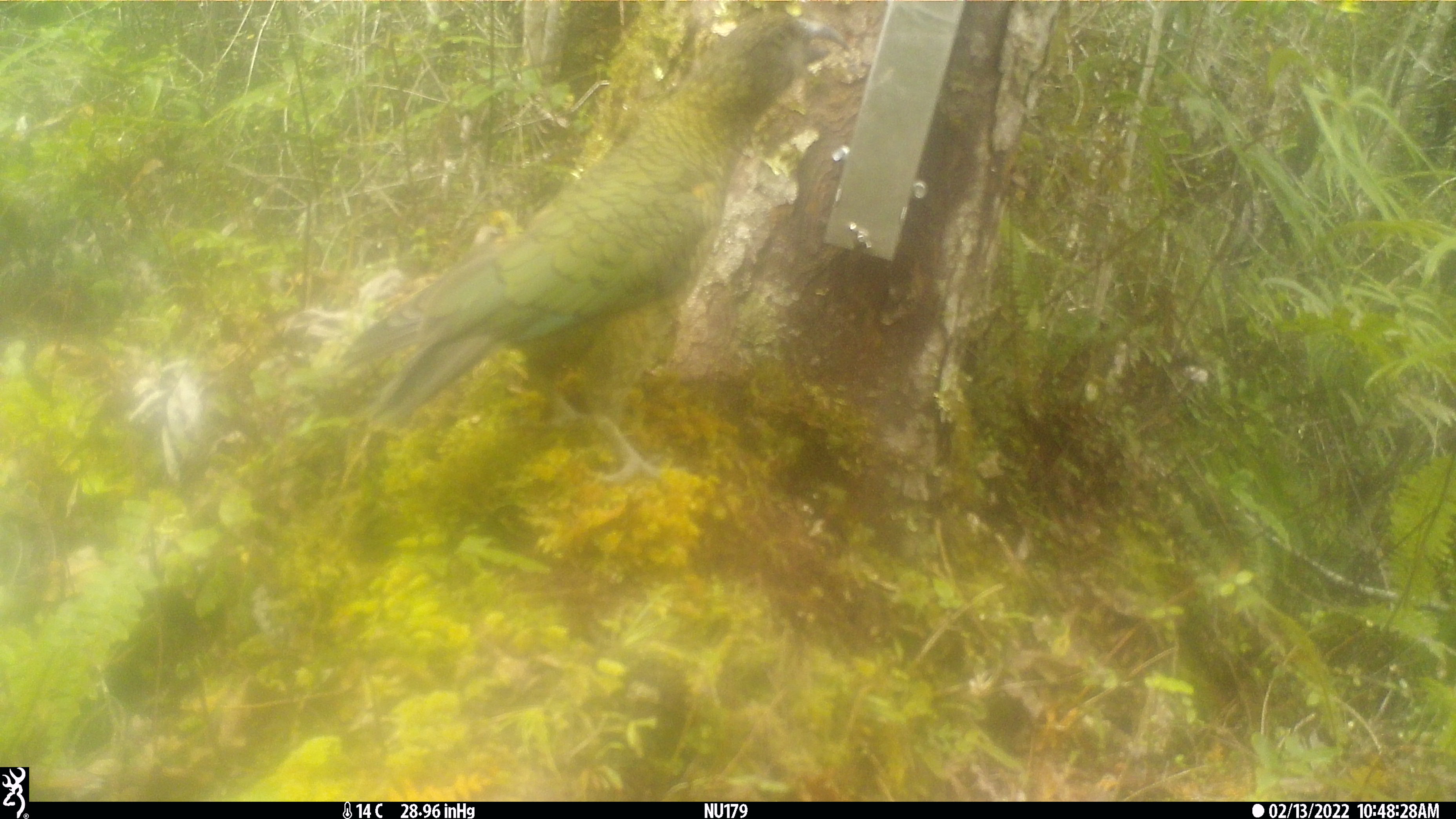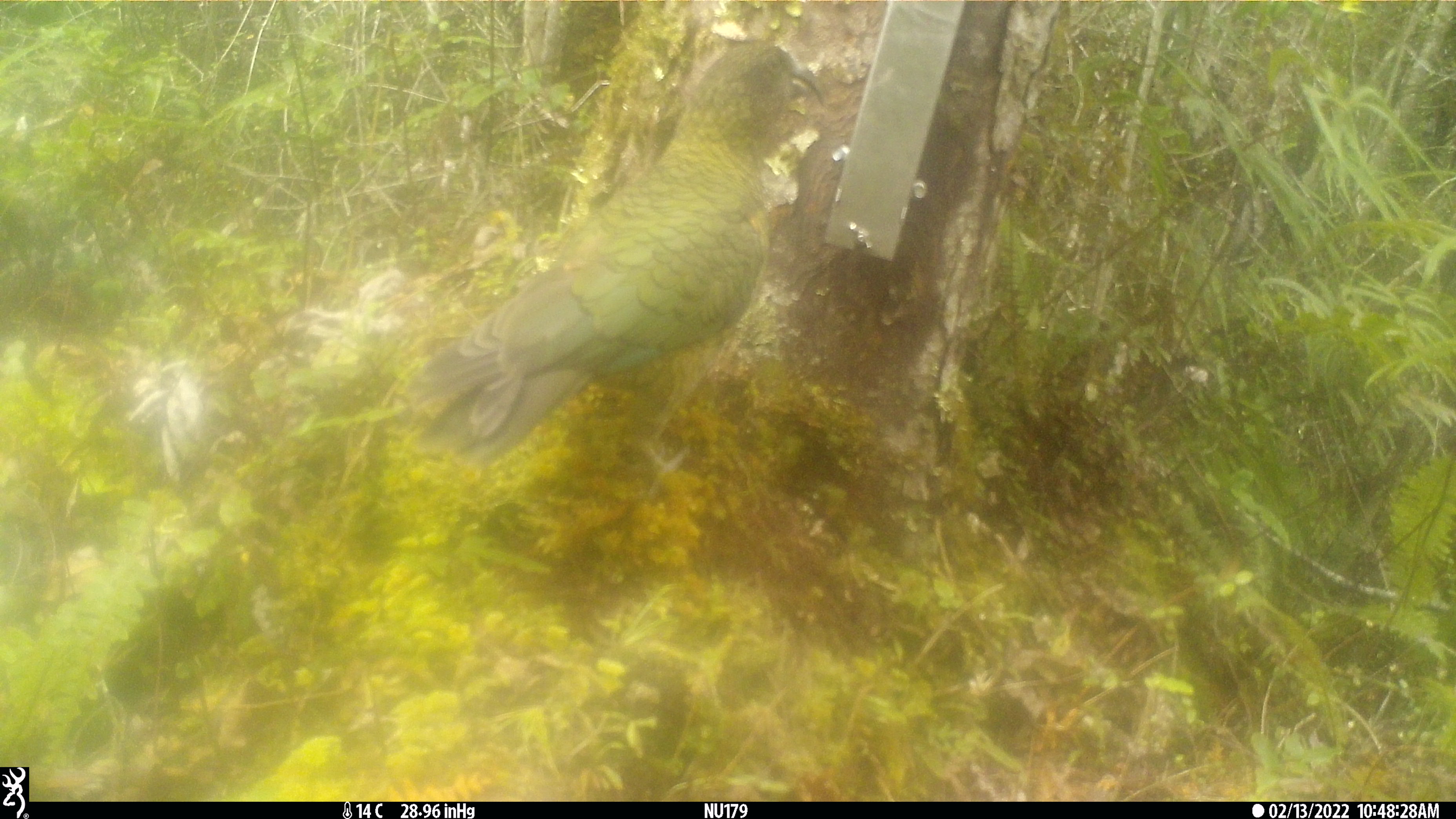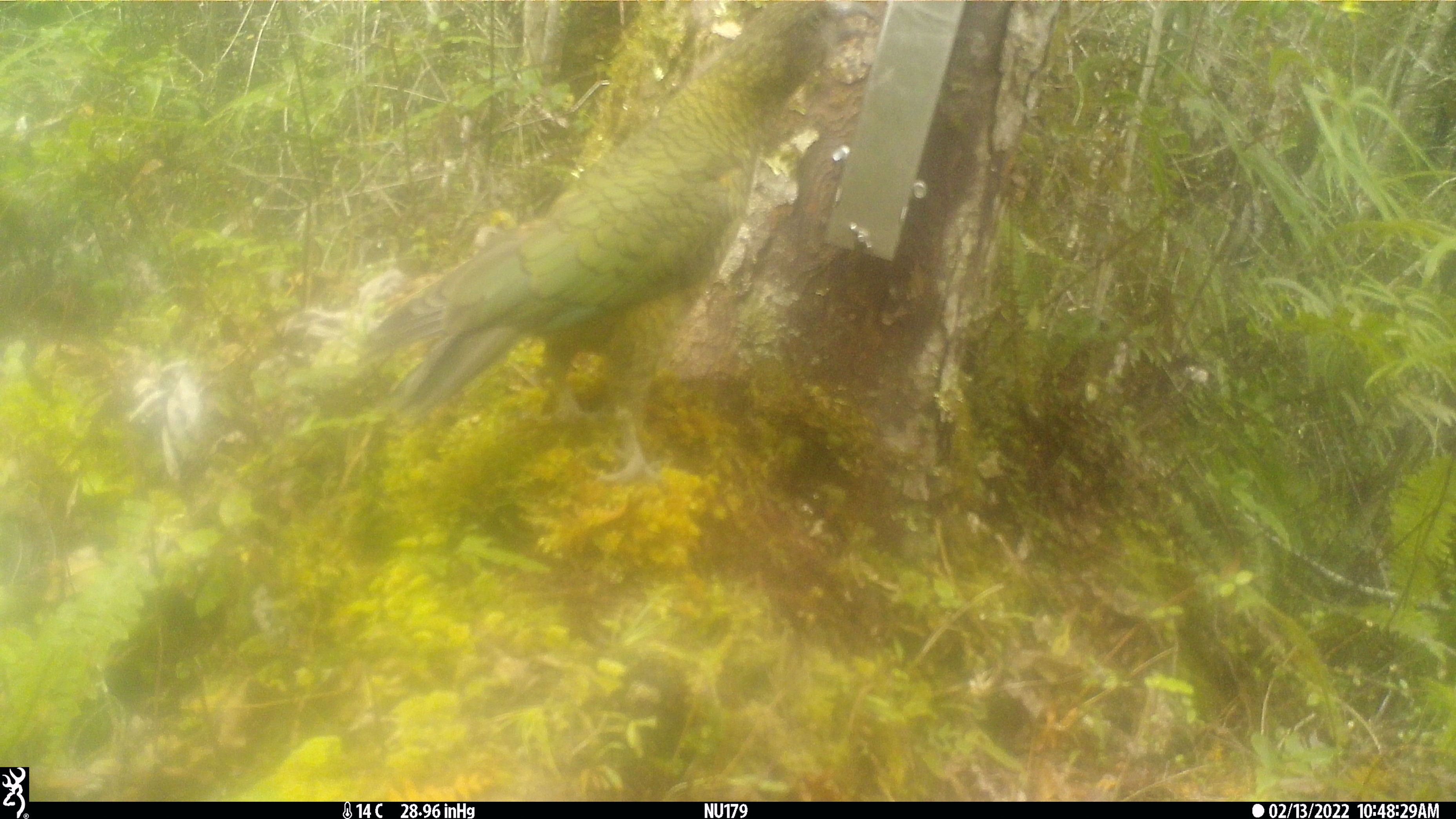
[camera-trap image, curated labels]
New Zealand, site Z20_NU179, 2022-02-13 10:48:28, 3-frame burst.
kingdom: Animalia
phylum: Chordata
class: Aves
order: Psittaciformes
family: Strigopidae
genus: Nestor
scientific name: Nestor notabilis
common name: kea